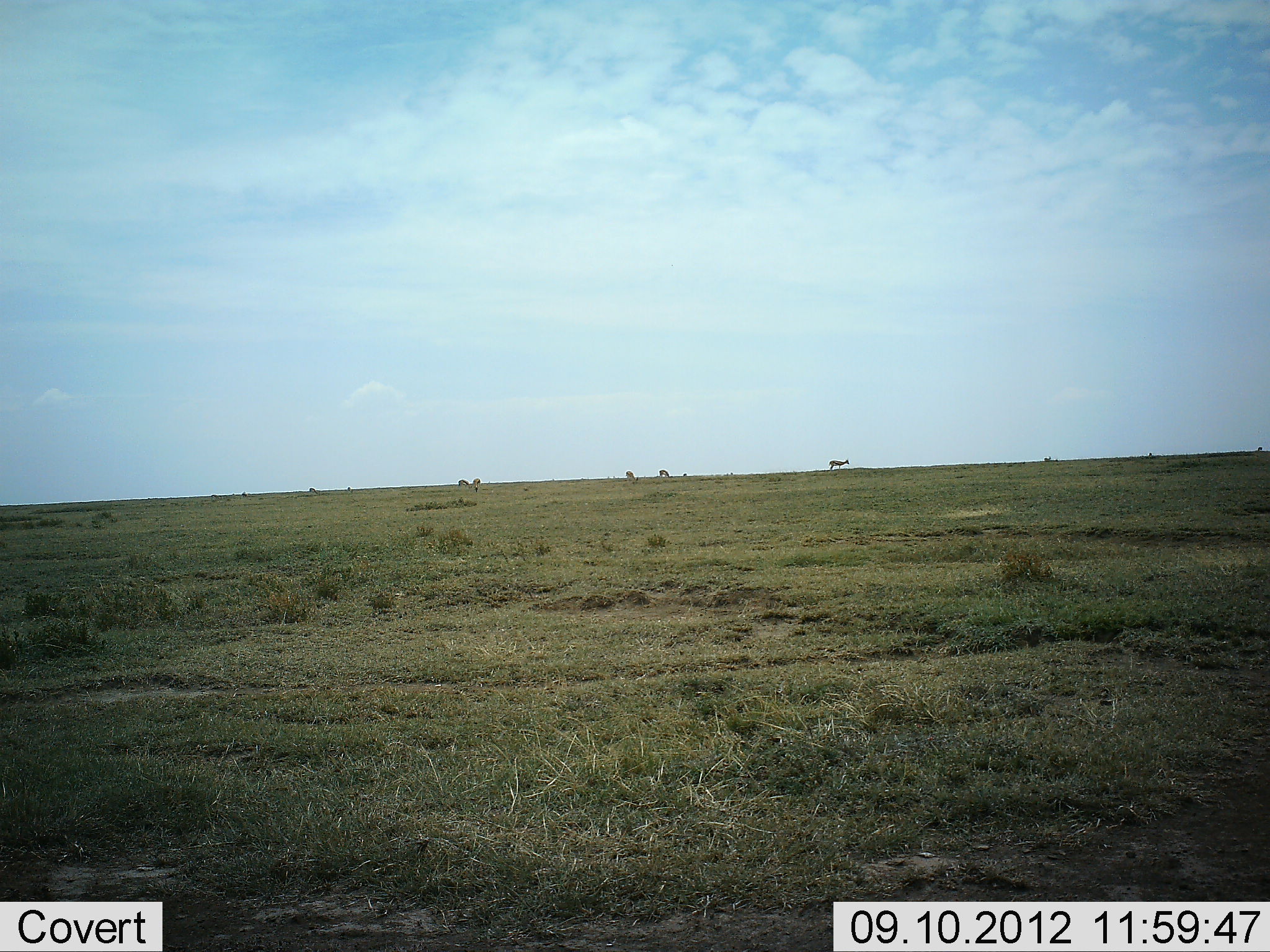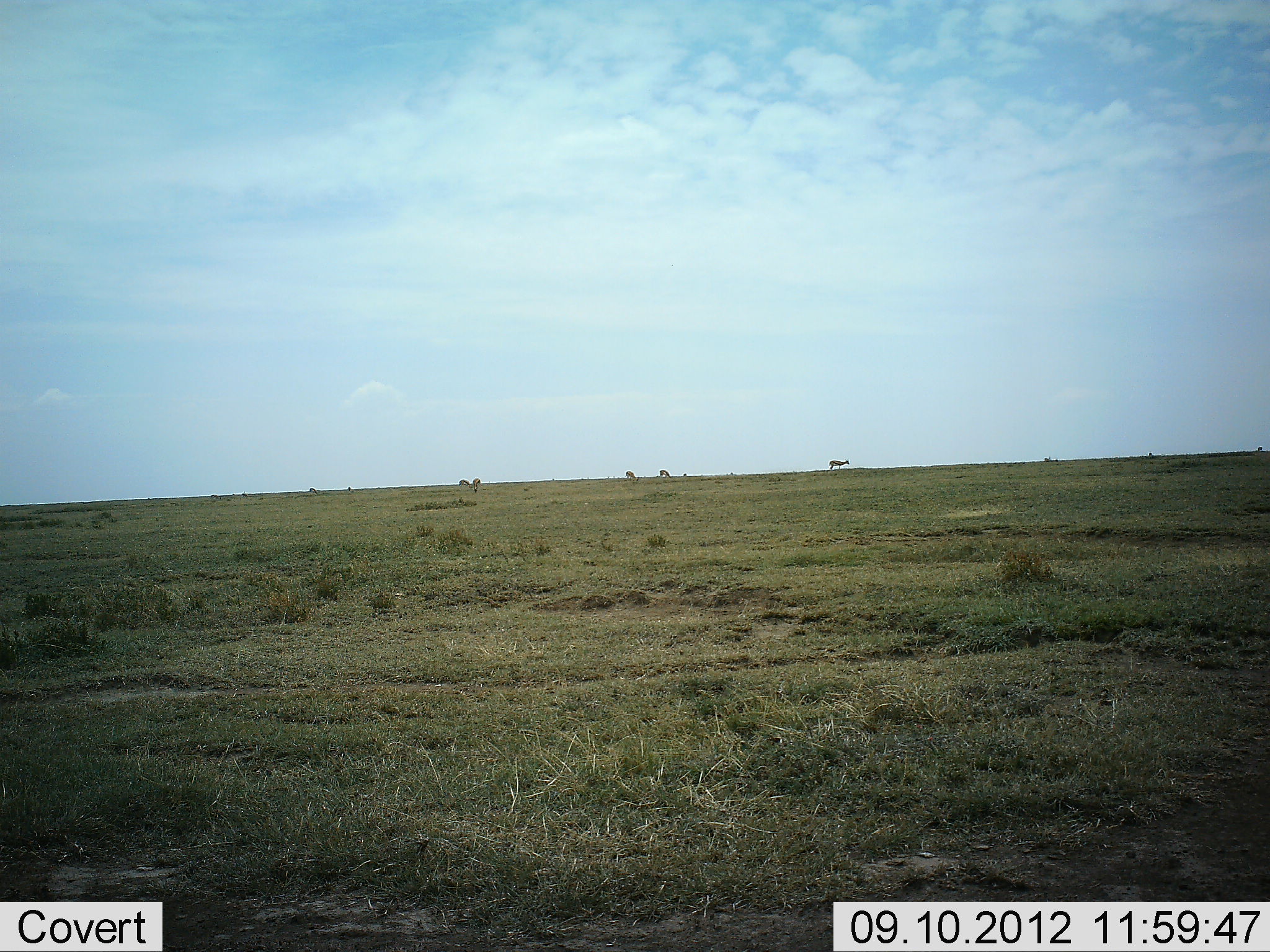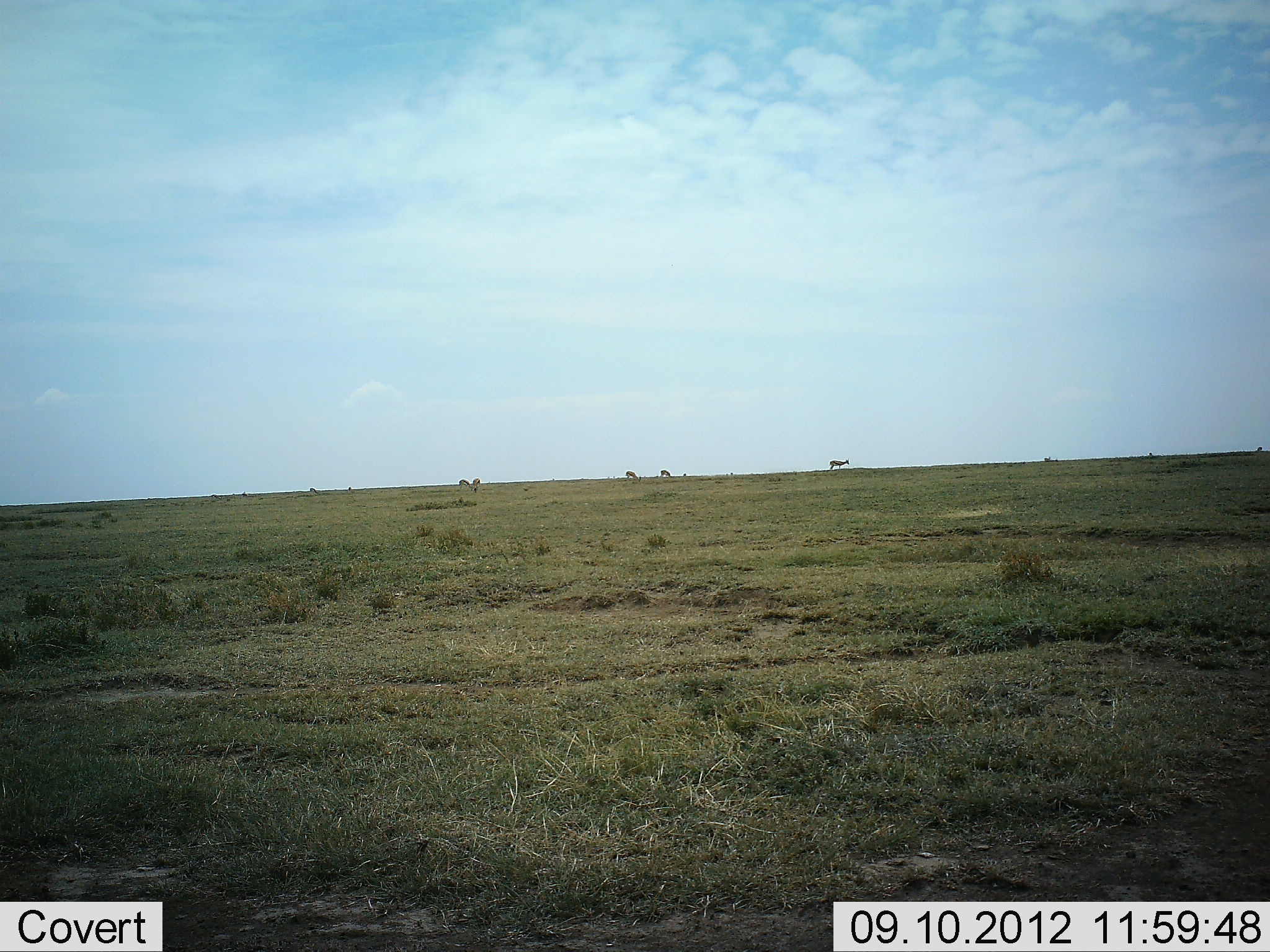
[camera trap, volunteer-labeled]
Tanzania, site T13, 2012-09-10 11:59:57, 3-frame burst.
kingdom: Animalia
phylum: Chordata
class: Mammalia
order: Artiodactyla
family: Bovidae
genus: Eudorcas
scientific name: Eudorcas thomsonii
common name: thomson's gazelle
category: gazellethomsons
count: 10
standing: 50%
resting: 0%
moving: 38%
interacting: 0%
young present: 0%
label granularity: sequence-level